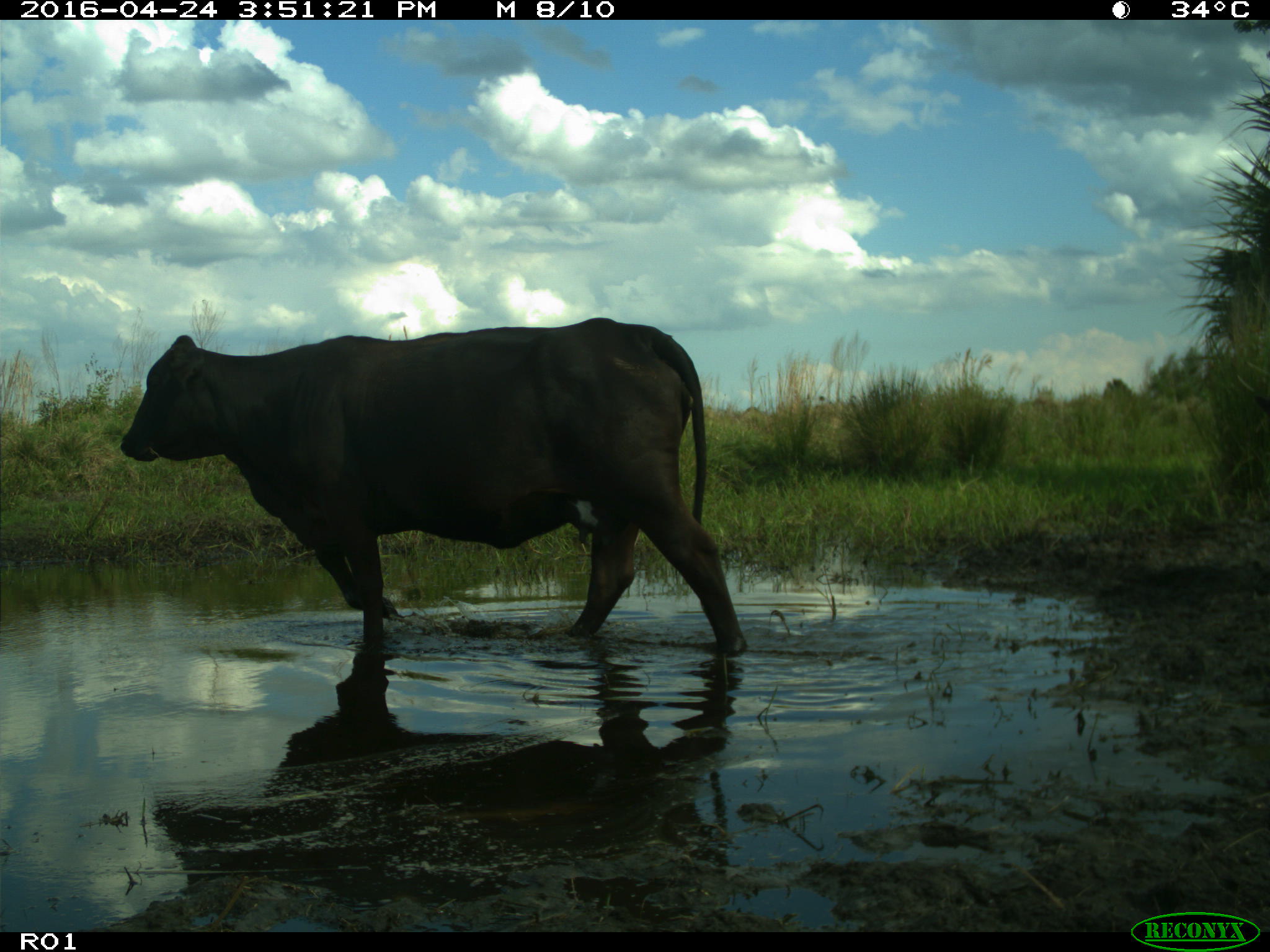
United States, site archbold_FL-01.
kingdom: Animalia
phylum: Chordata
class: Mammalia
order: Artiodactyla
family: Bovidae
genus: Bos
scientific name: Bos taurus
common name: domestic cow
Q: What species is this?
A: Bos taurus (domestic cow).